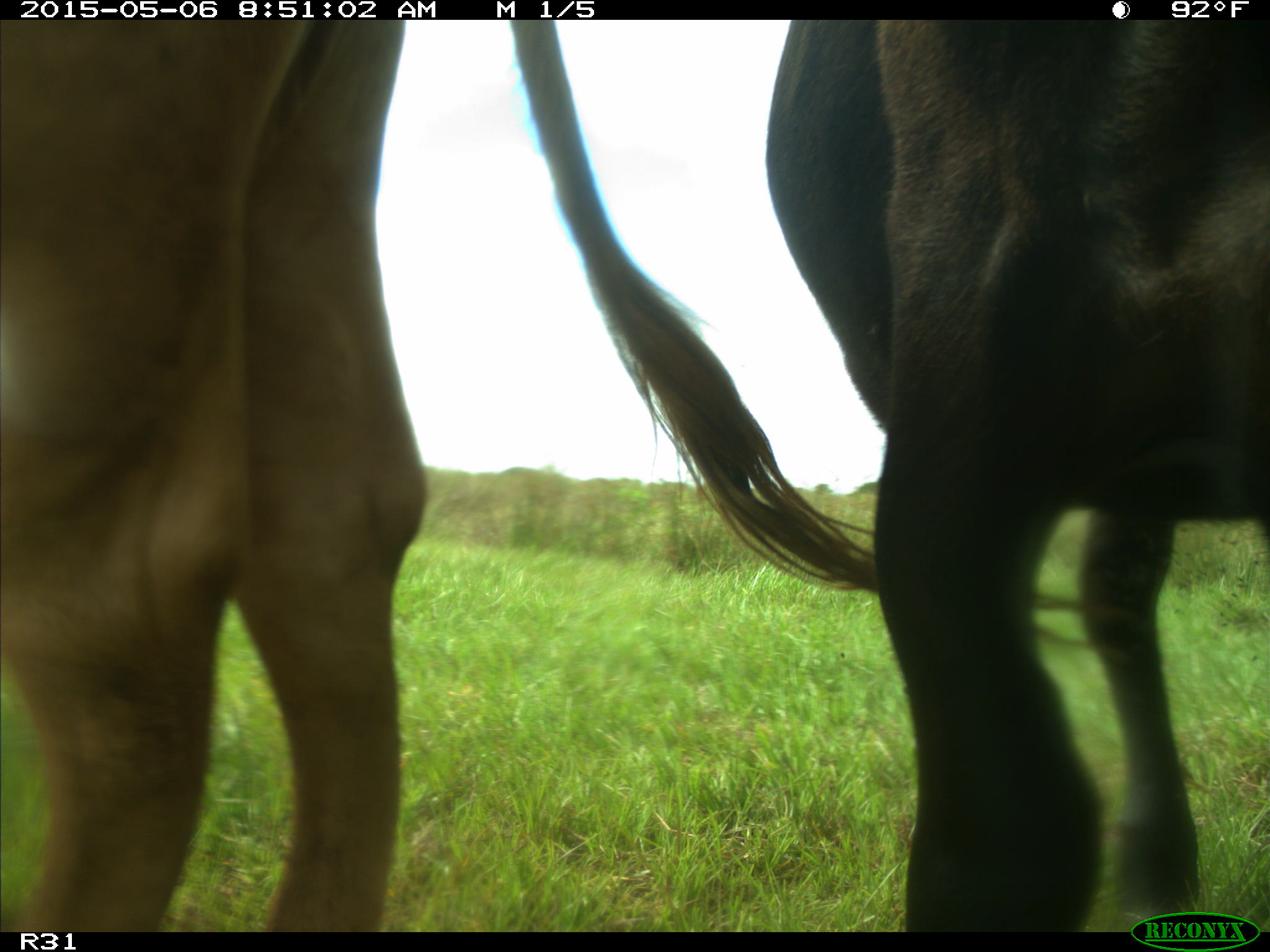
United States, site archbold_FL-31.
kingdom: Animalia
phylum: Chordata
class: Mammalia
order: Artiodactyla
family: Bovidae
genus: Bos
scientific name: Bos taurus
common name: domestic cow